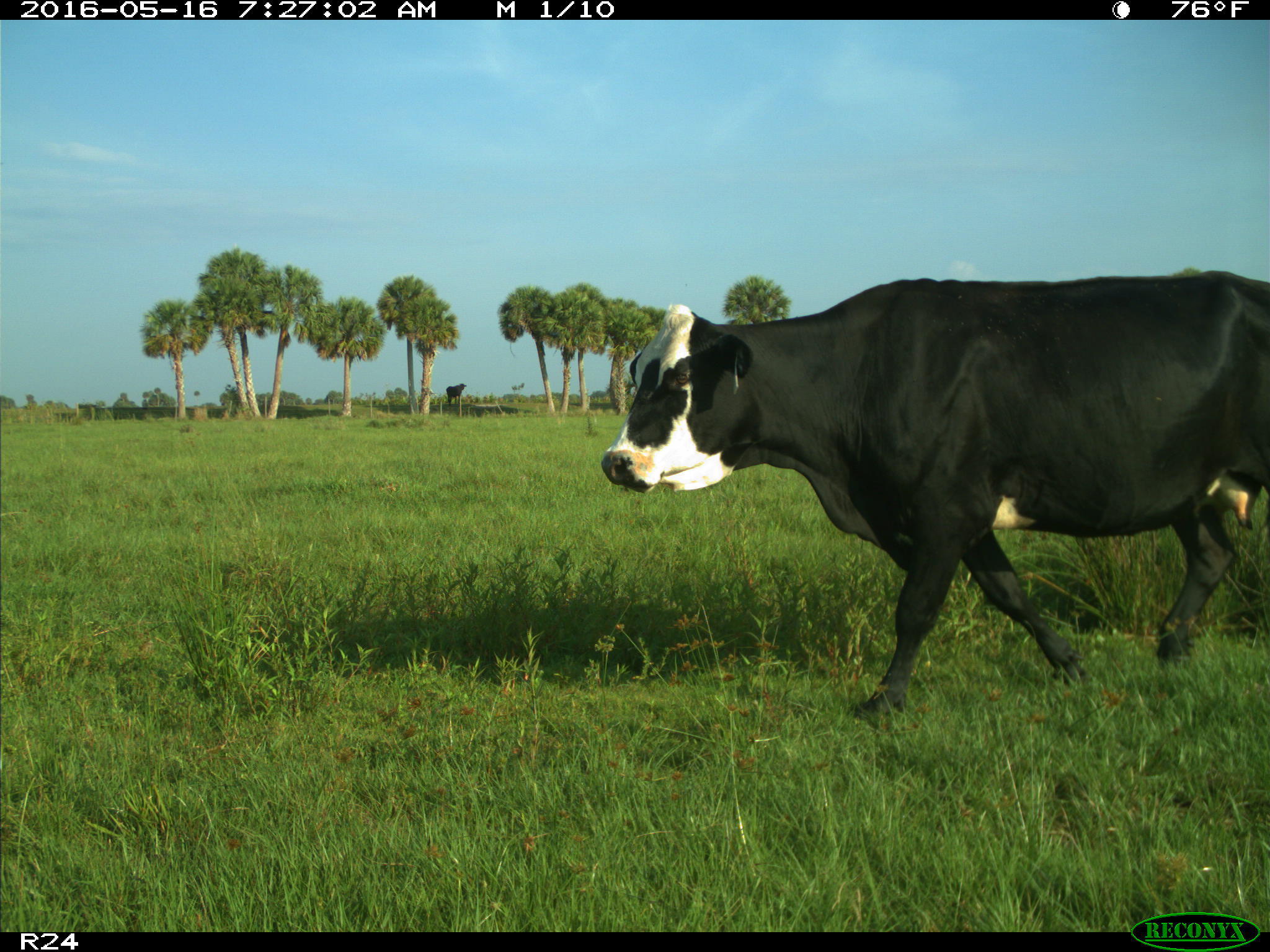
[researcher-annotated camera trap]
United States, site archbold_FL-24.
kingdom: Animalia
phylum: Chordata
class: Mammalia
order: Artiodactyla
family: Bovidae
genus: Bos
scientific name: Bos taurus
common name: domestic cow